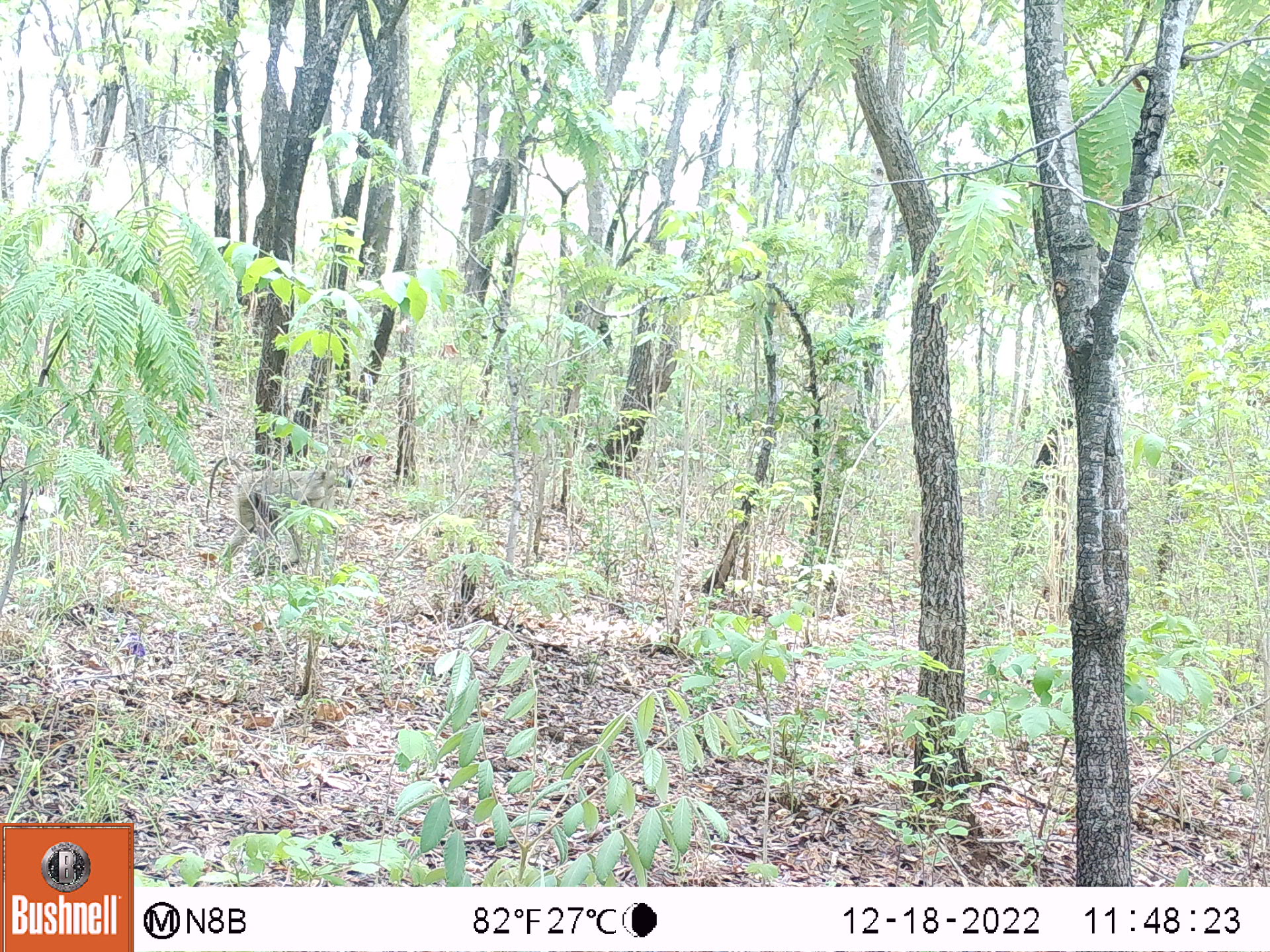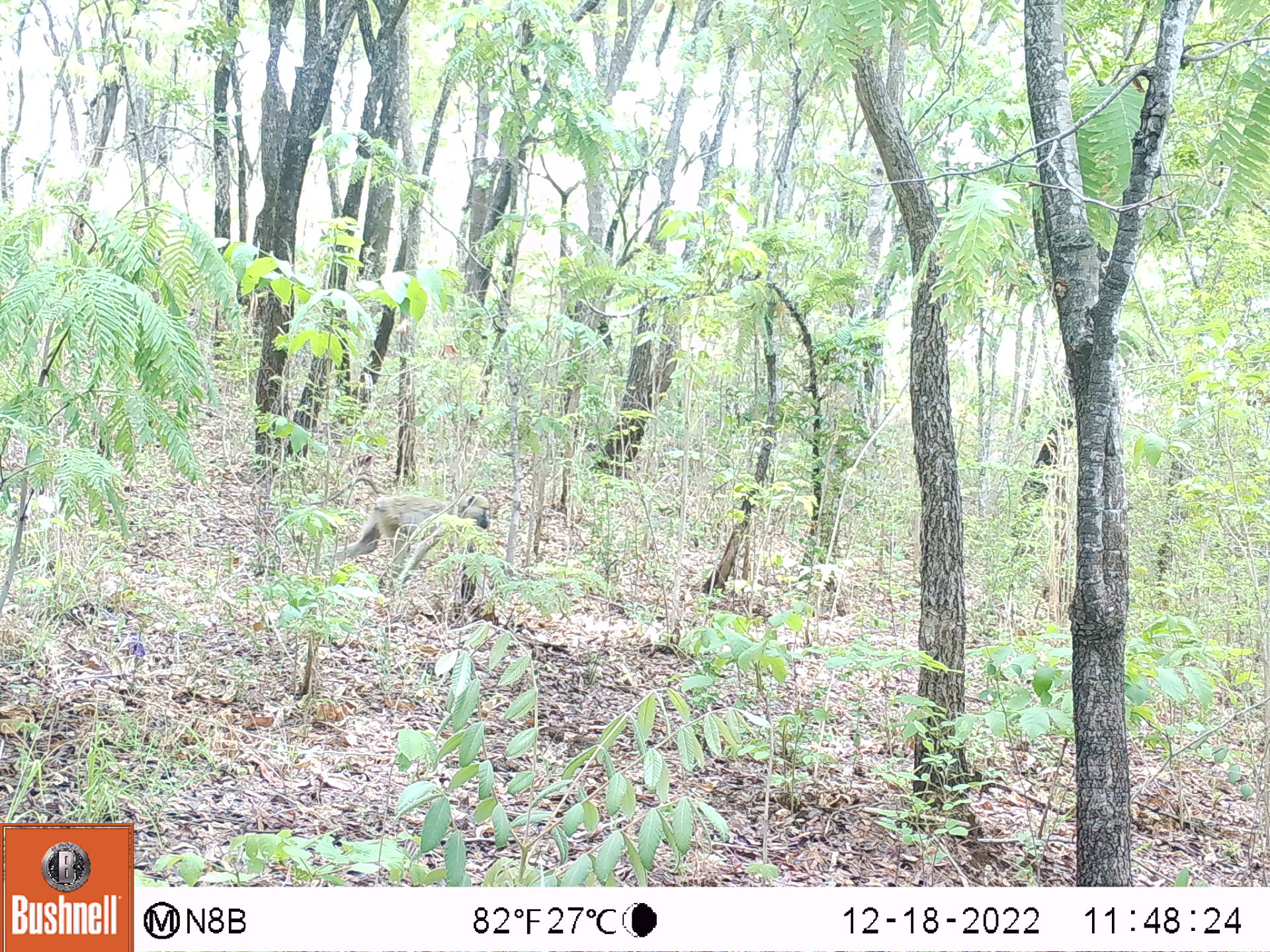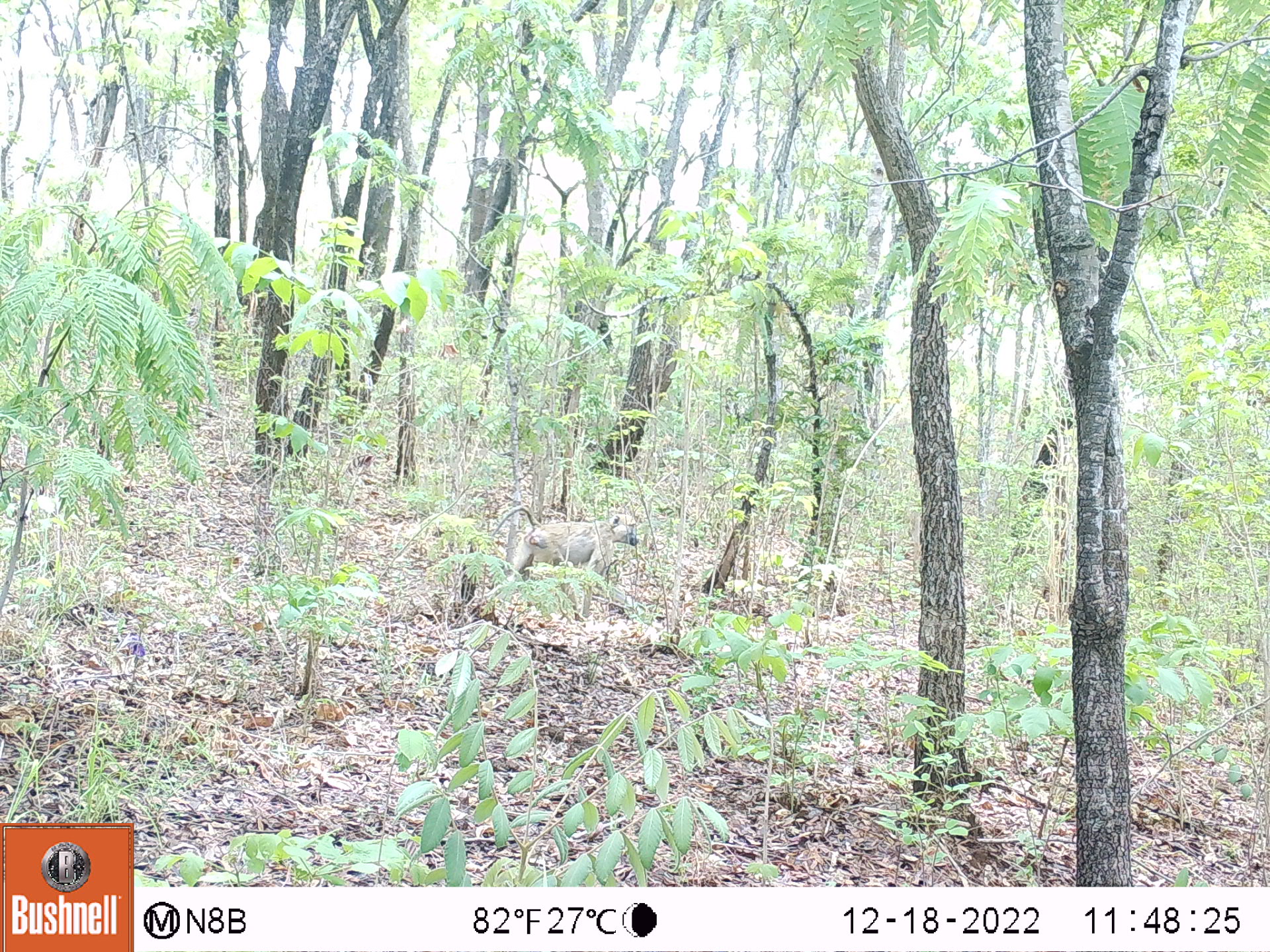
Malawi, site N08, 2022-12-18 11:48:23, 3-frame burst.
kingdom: Animalia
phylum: Chordata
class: Mammalia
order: Primates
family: Cercopithecidae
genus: Papio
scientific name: Papio cynocephalus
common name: yellow baboon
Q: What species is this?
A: Yellow baboon (Papio cynocephalus).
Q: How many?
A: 1.